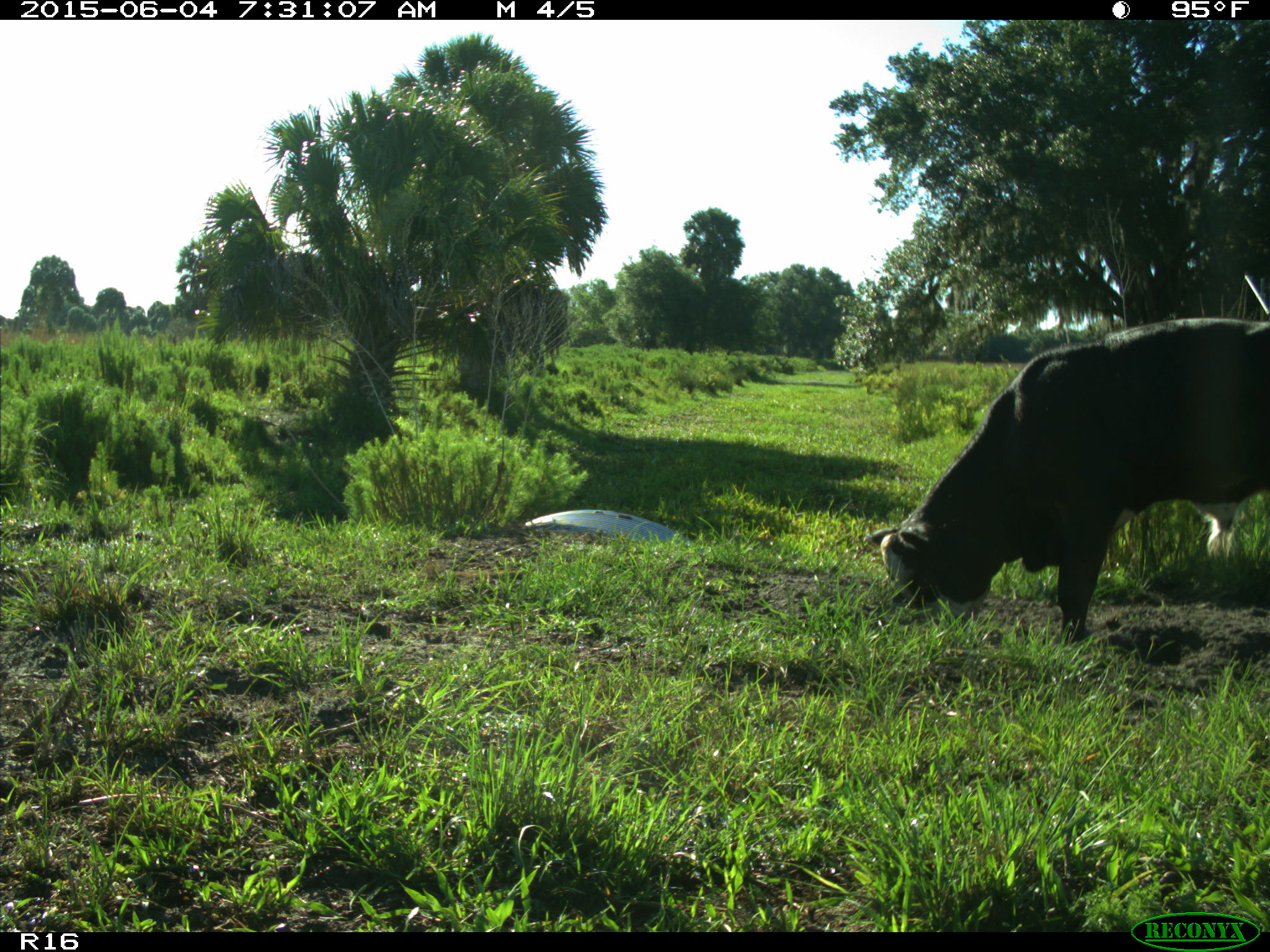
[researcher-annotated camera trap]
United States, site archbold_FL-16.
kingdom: Animalia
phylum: Chordata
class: Mammalia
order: Artiodactyla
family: Bovidae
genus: Bos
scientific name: Bos taurus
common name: domestic cow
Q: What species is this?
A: Bos taurus (domestic cow).